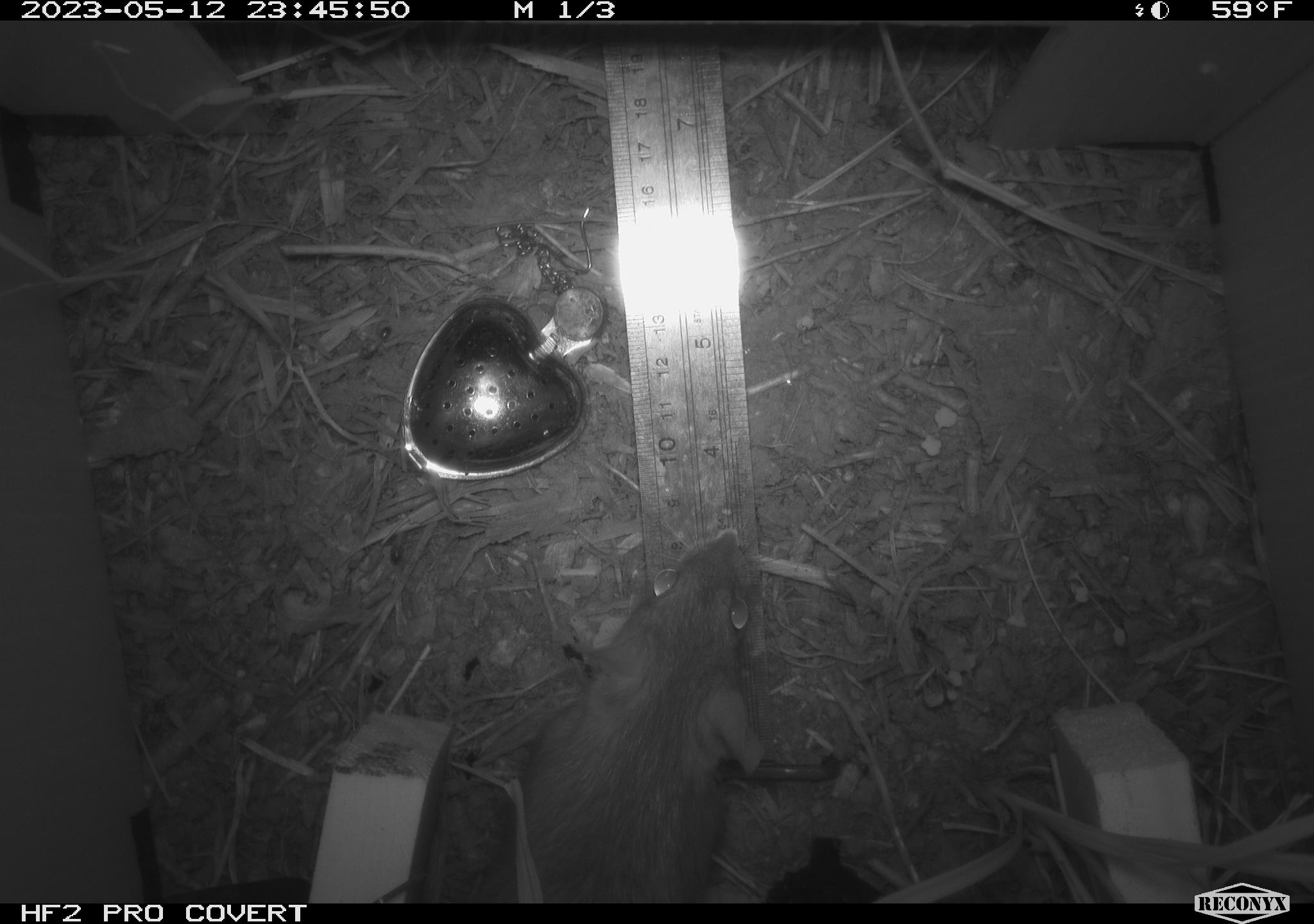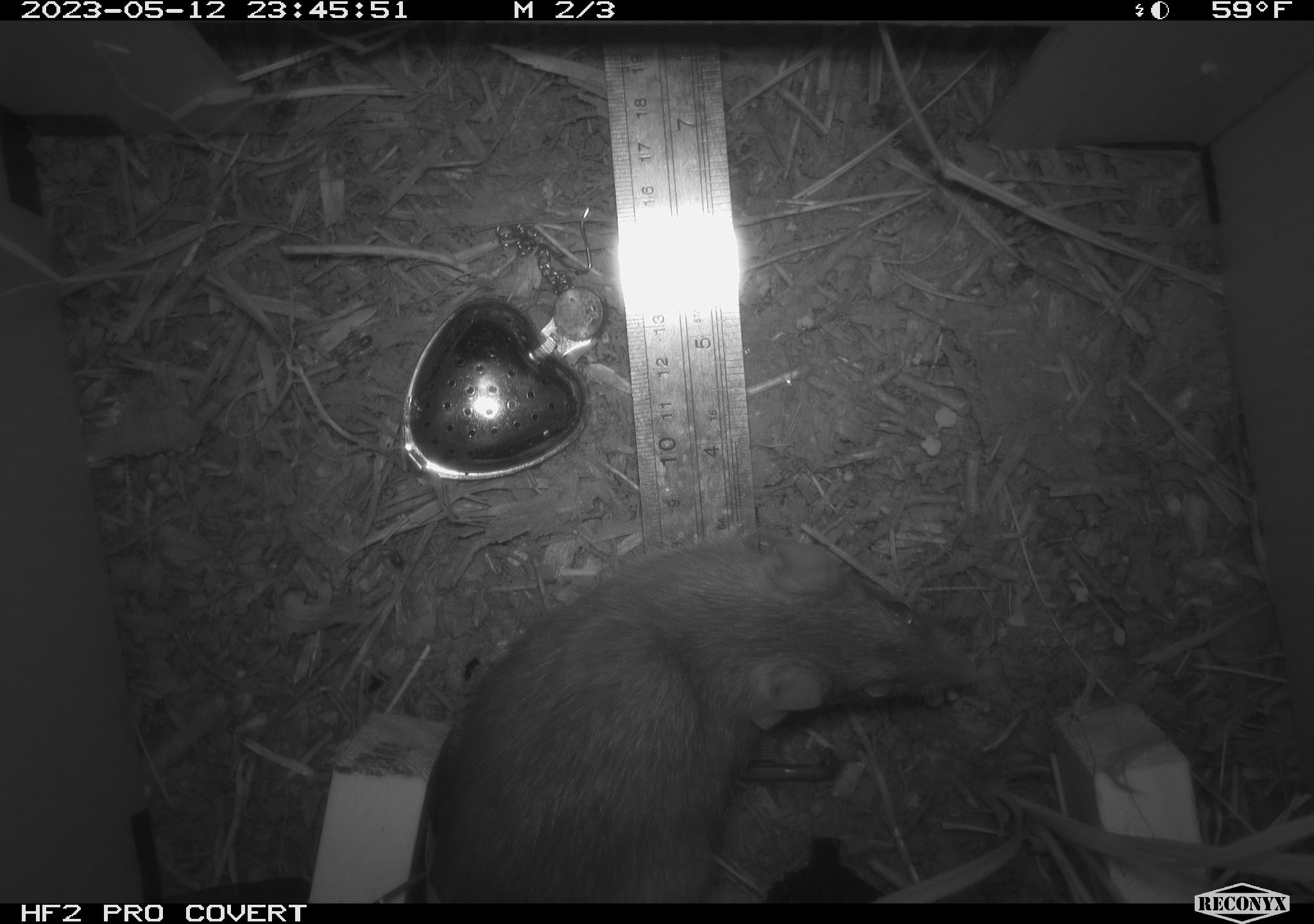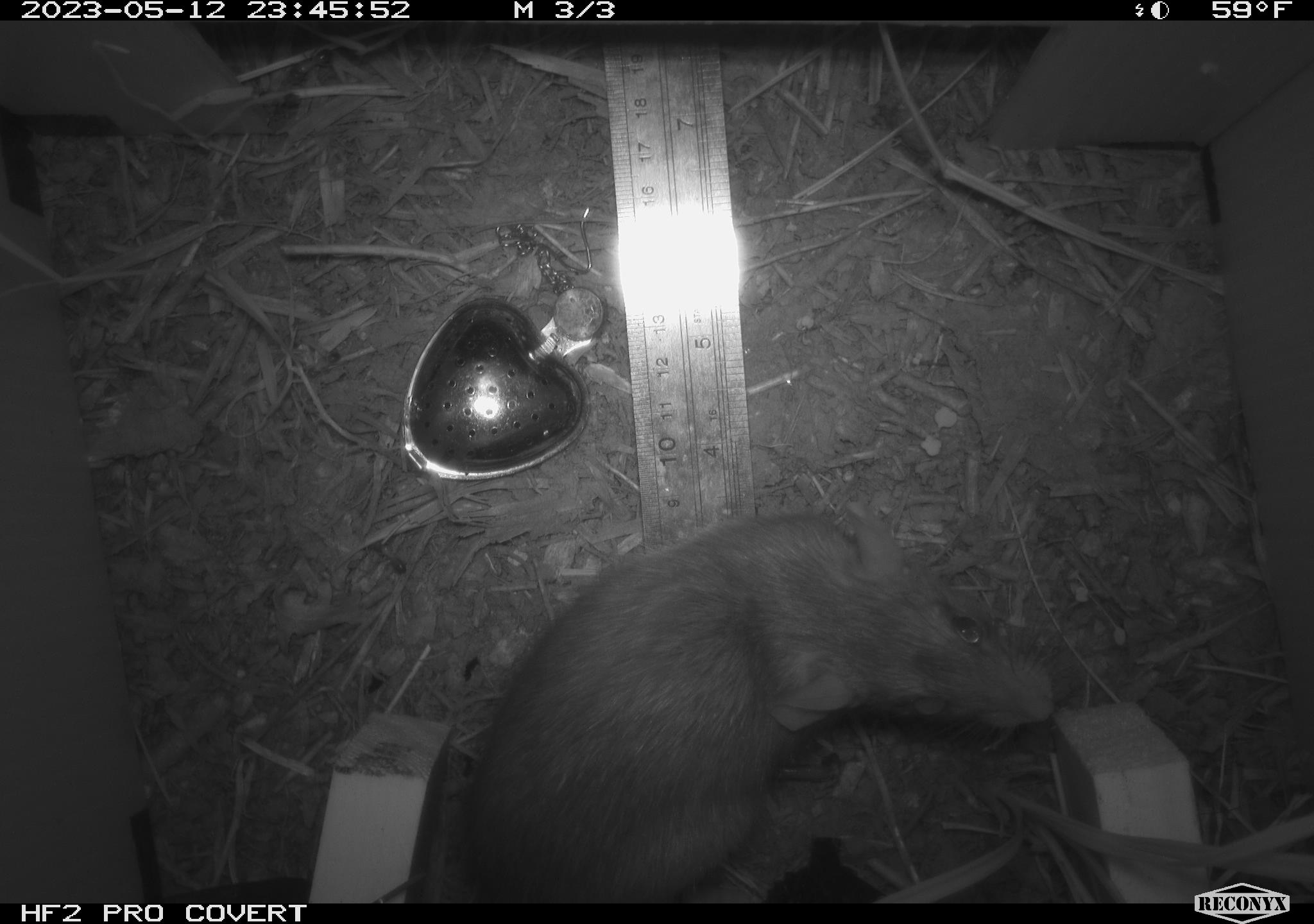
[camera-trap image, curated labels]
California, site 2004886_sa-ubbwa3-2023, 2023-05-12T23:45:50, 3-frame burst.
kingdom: Animalia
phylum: Chordata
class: Mammalia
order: Rodentia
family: Muridae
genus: Rattus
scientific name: Rattus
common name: rat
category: rattus species